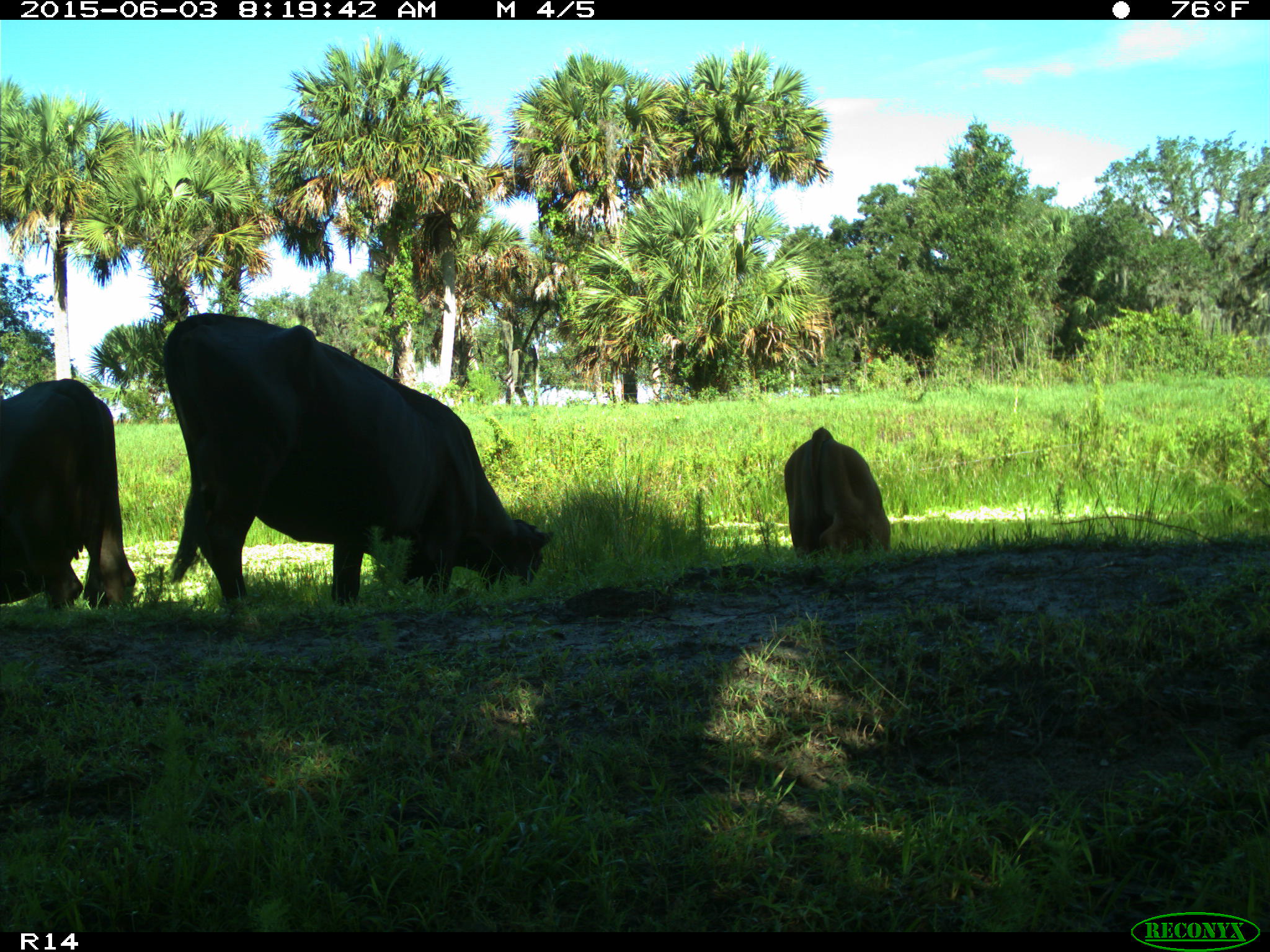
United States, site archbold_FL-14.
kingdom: Animalia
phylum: Chordata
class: Mammalia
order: Artiodactyla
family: Bovidae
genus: Bos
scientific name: Bos taurus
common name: domestic cow